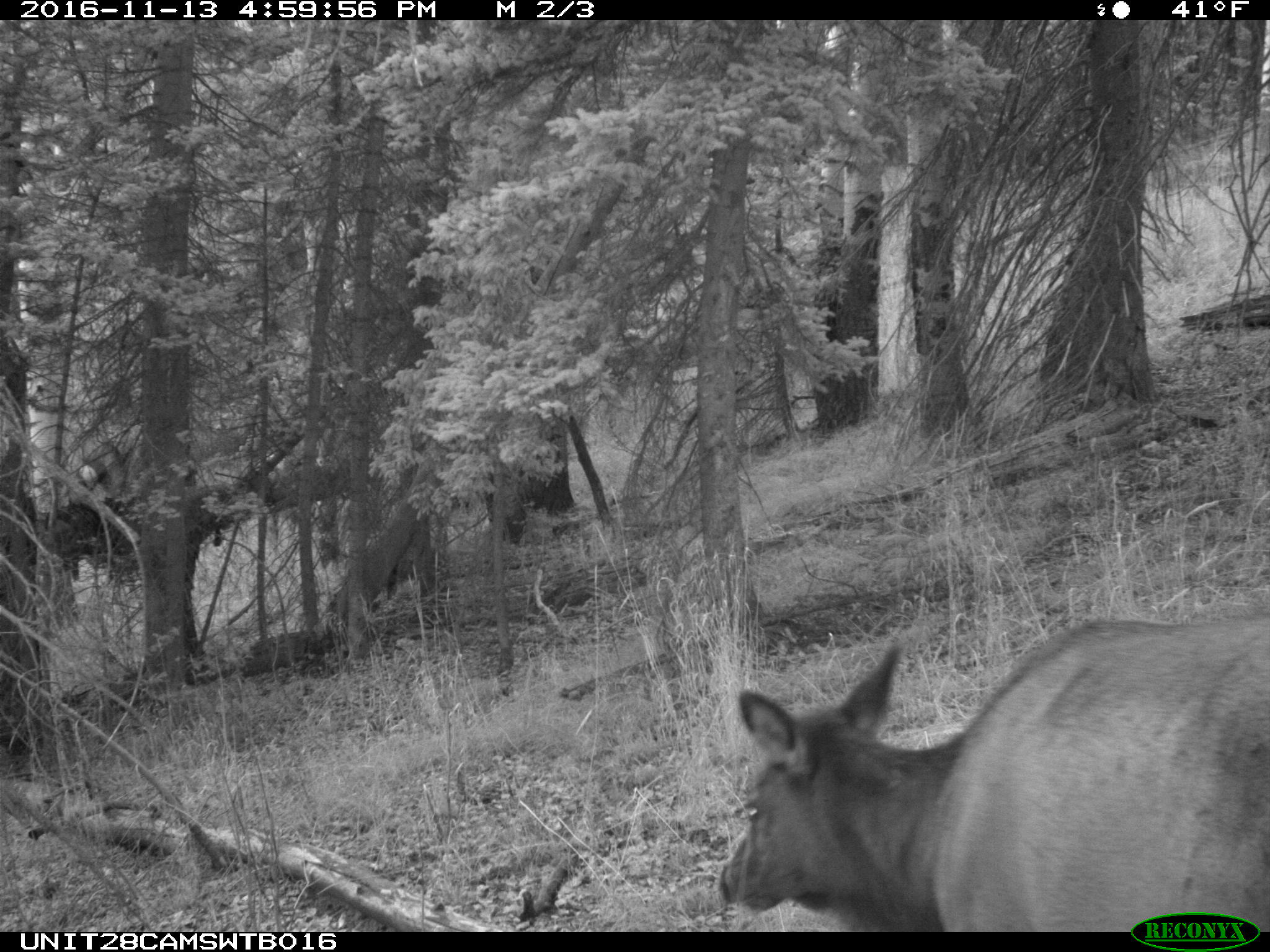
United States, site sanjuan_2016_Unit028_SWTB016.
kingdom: Animalia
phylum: Chordata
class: Mammalia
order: Artiodactyla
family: Cervidae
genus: Cervus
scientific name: Cervus elaphus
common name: red deer